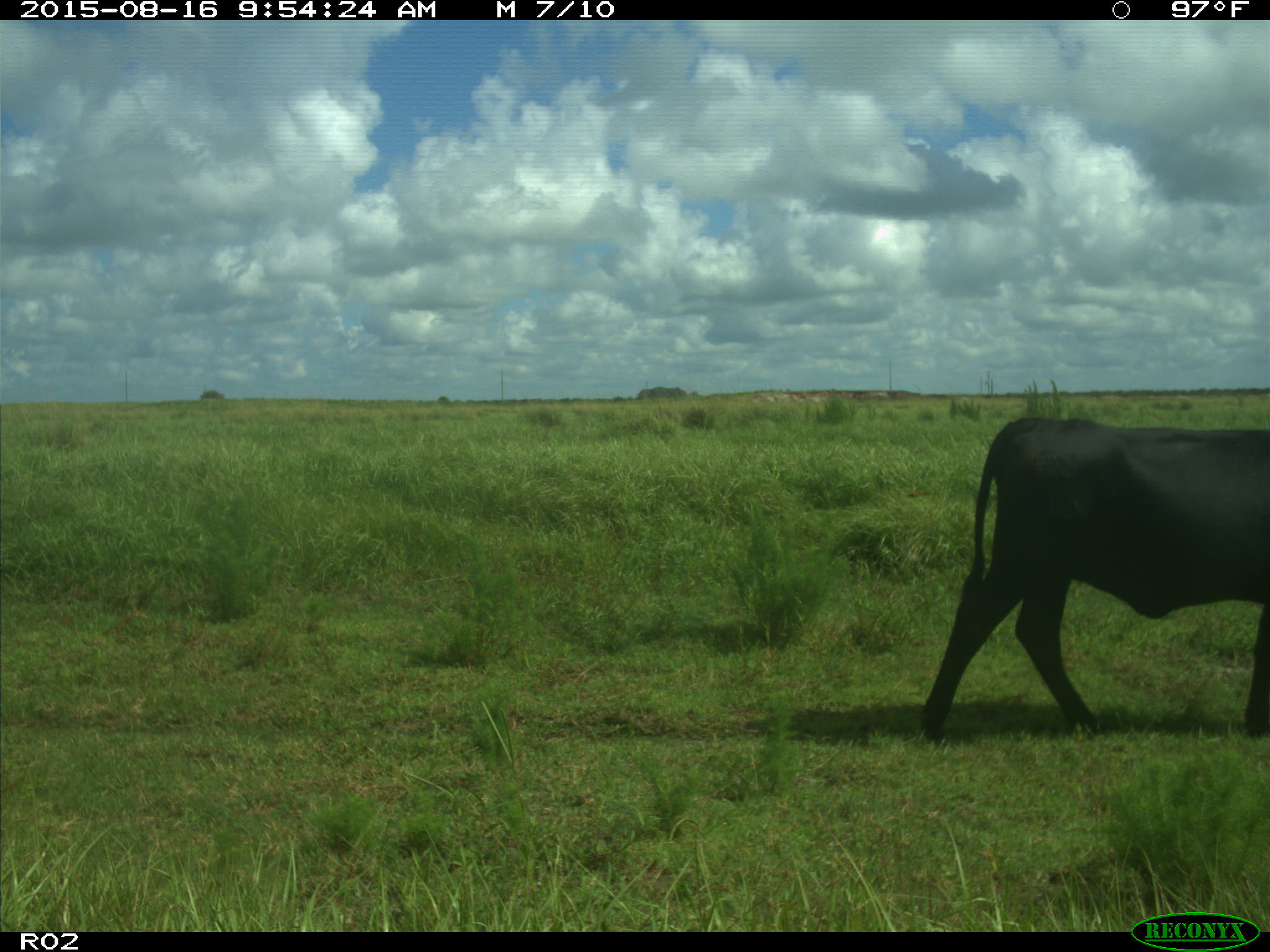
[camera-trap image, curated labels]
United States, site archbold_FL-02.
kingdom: Animalia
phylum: Chordata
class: Mammalia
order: Artiodactyla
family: Bovidae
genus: Bos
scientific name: Bos taurus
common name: domestic cow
Bos taurus (domestic cow).